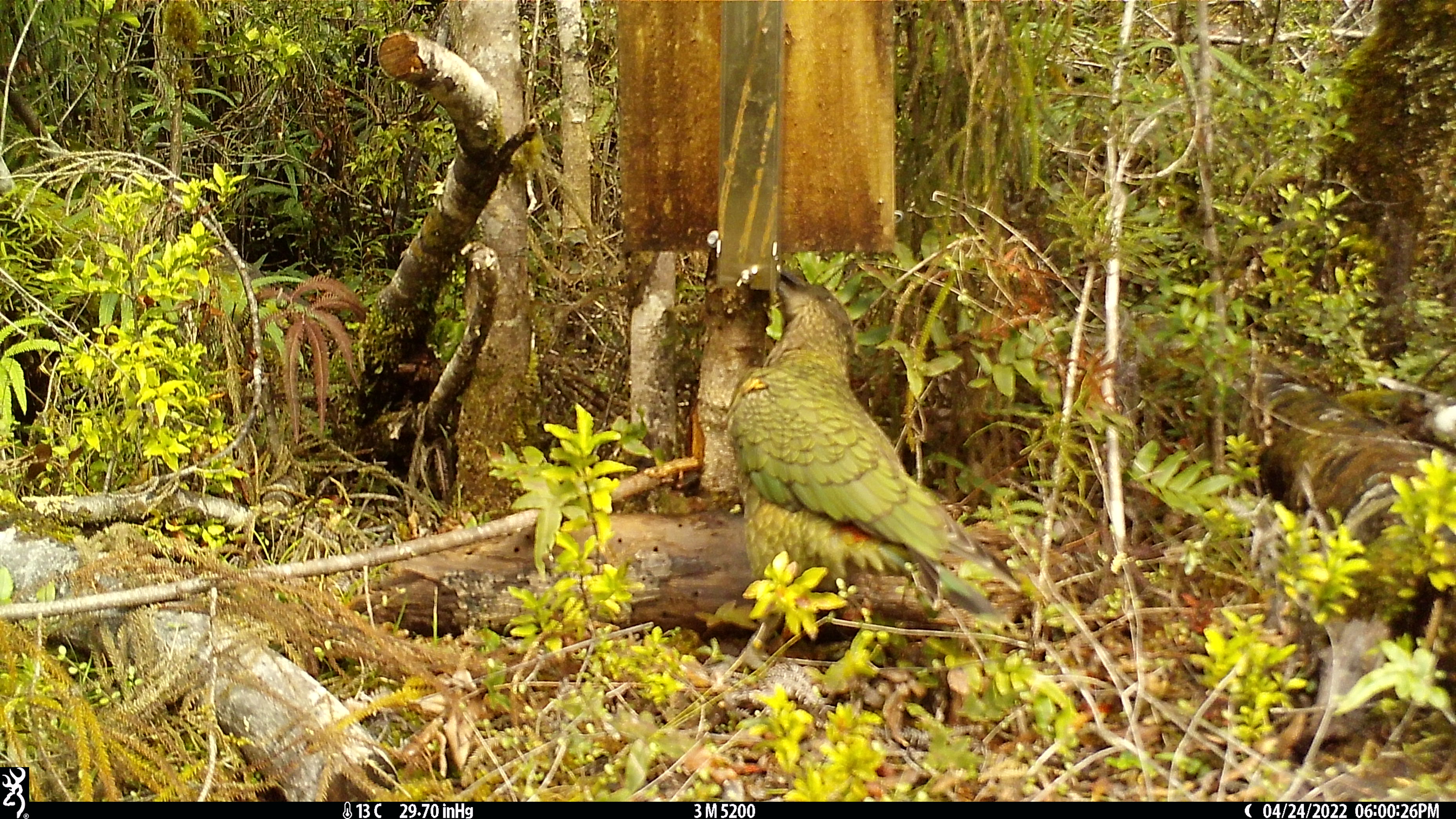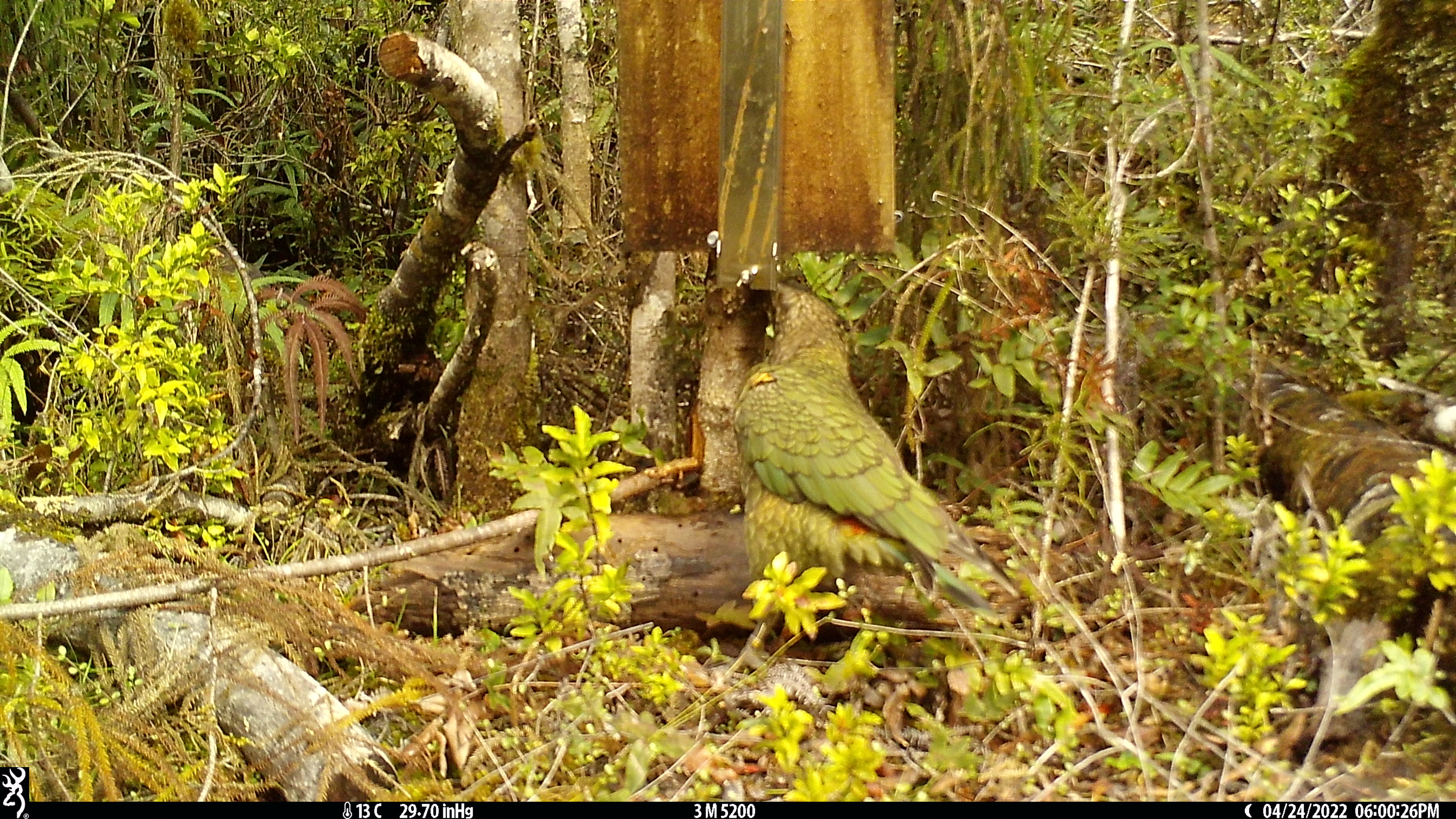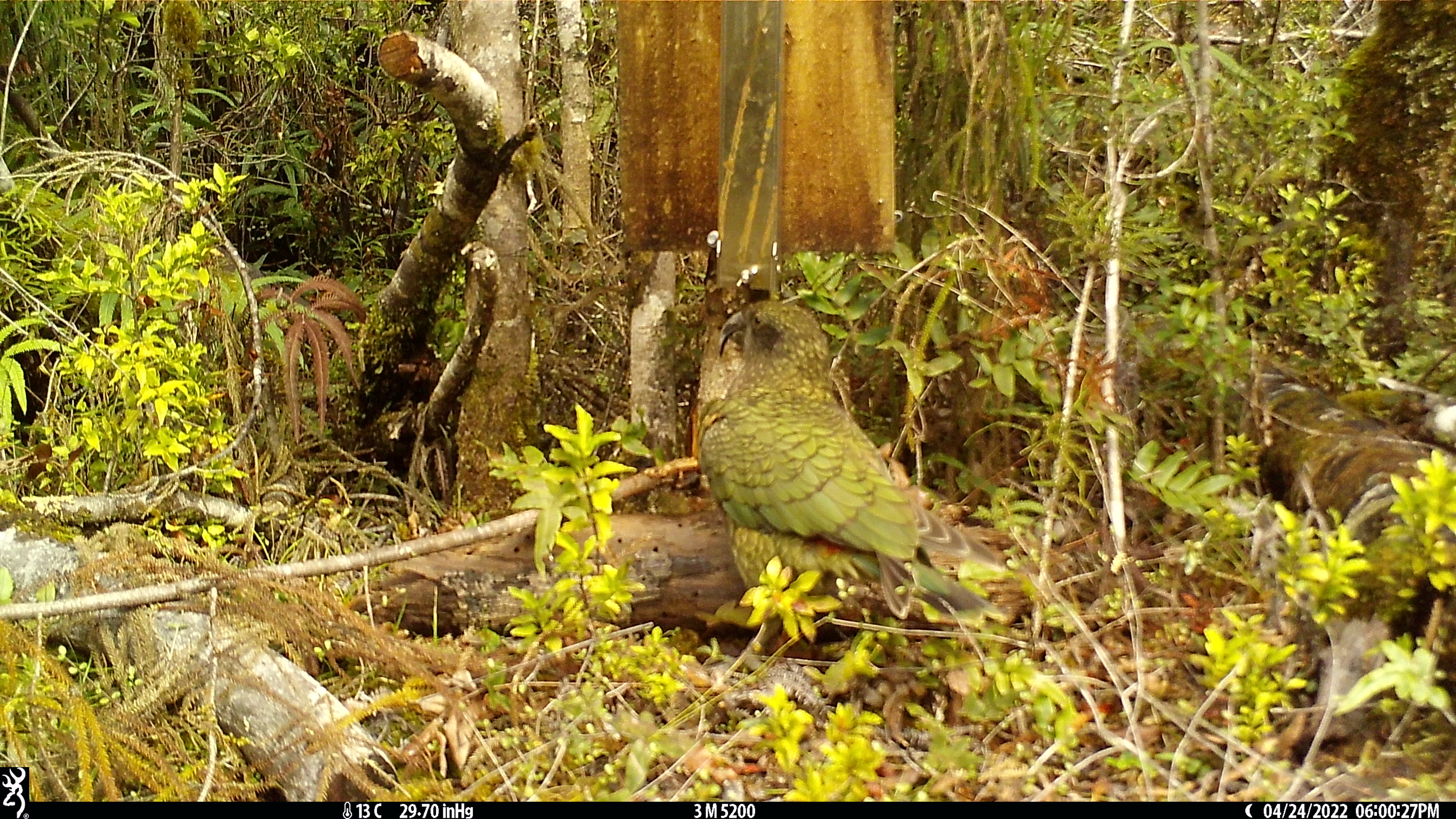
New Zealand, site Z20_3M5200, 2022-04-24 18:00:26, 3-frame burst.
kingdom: Animalia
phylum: Chordata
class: Aves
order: Psittaciformes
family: Strigopidae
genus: Nestor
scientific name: Nestor notabilis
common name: kea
Kea (Nestor notabilis).